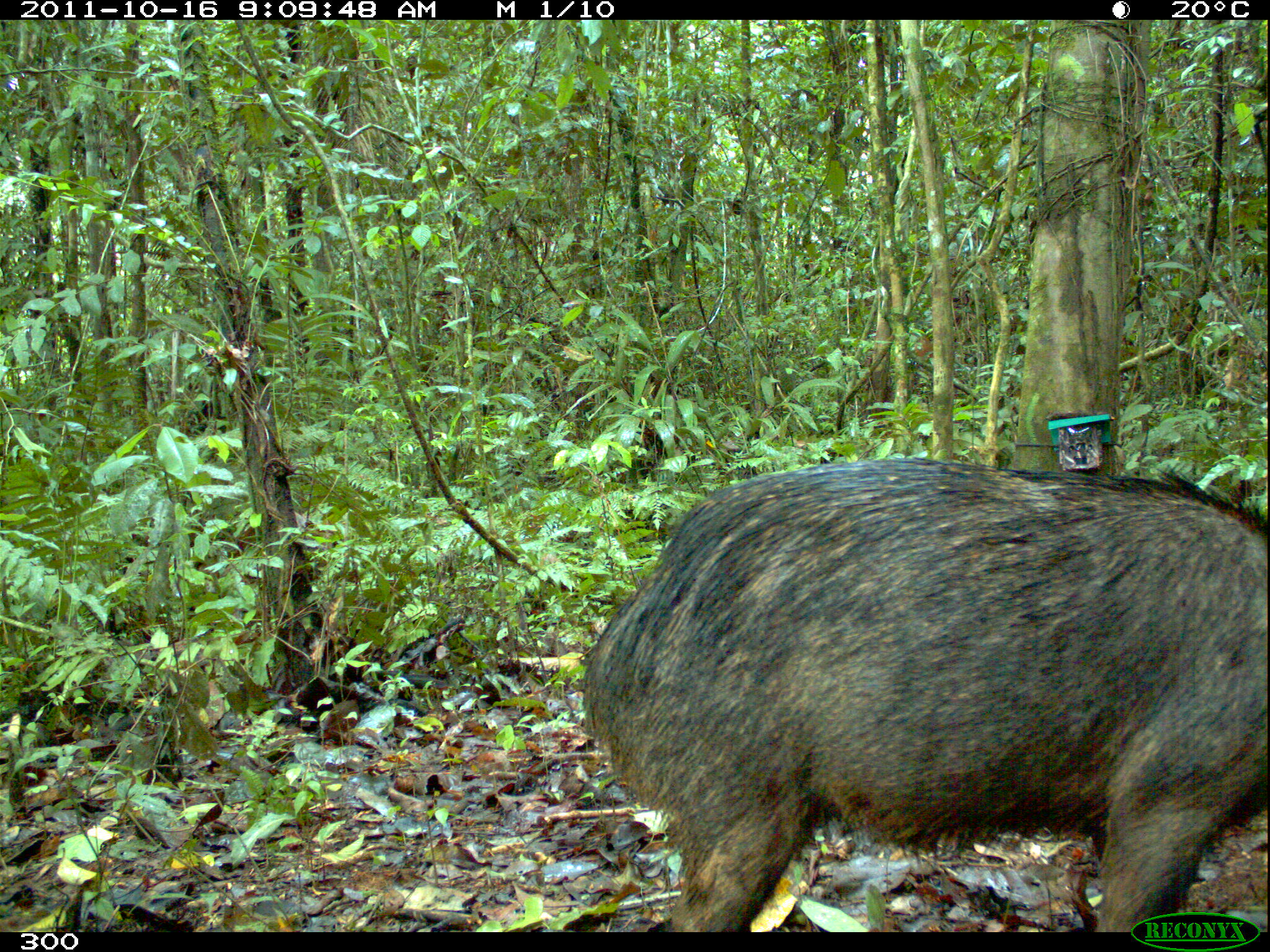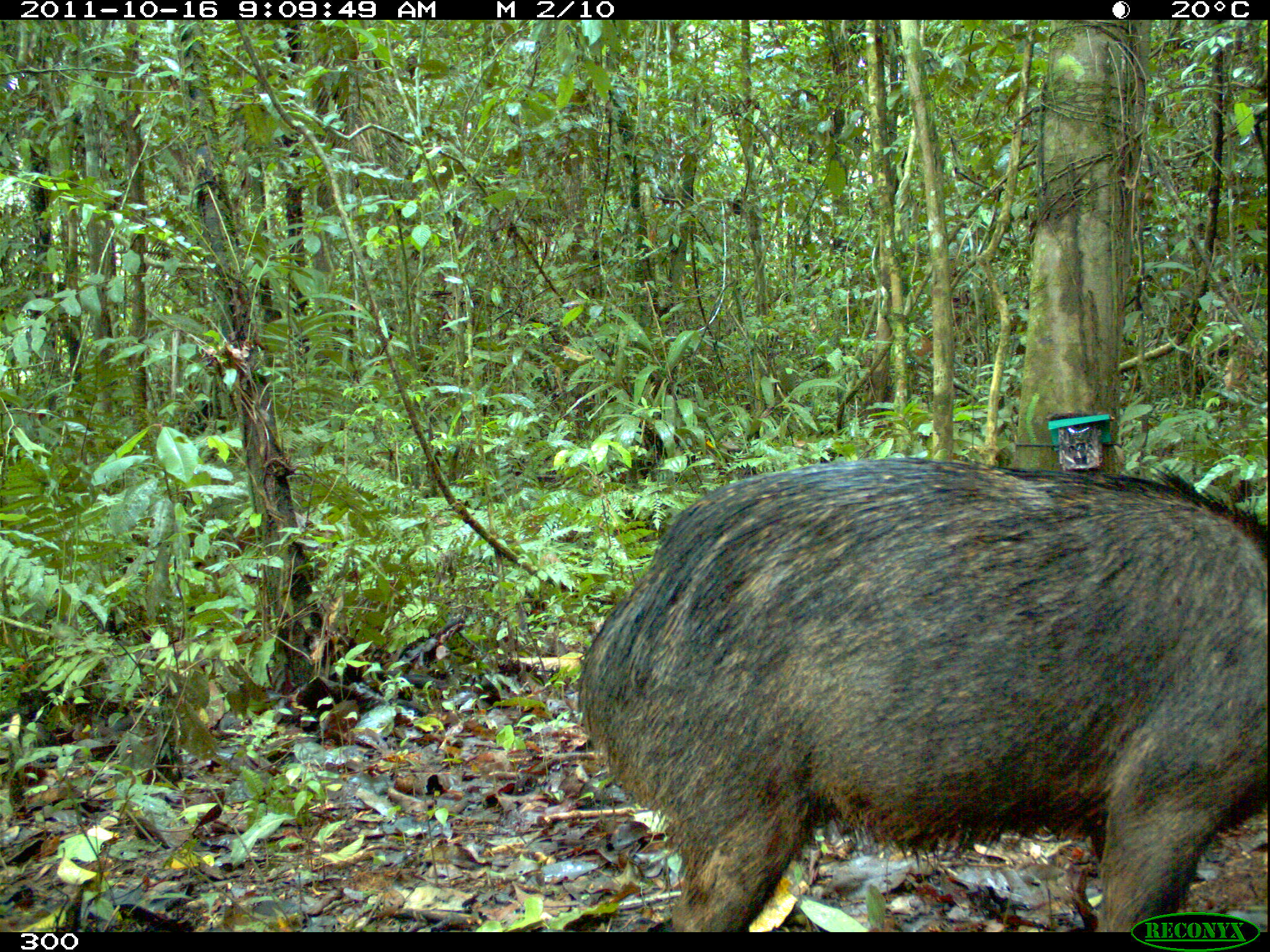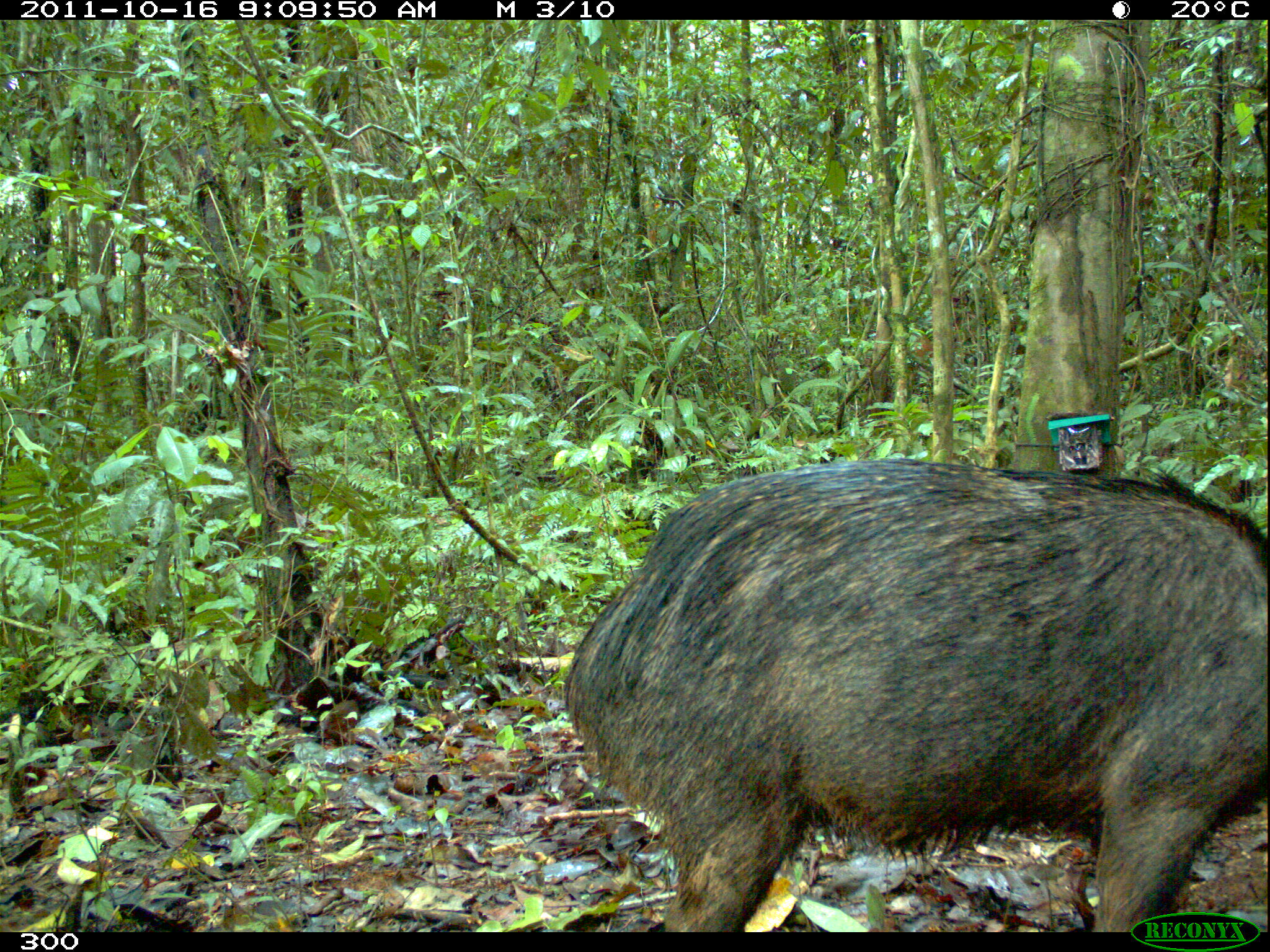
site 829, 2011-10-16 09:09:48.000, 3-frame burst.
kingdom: Animalia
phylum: Chordata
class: Mammalia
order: Artiodactyla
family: Tayassuidae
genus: Tayassu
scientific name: Tayassu pecari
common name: white-lipped peccary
Tayassu pecari (white-lipped peccary).